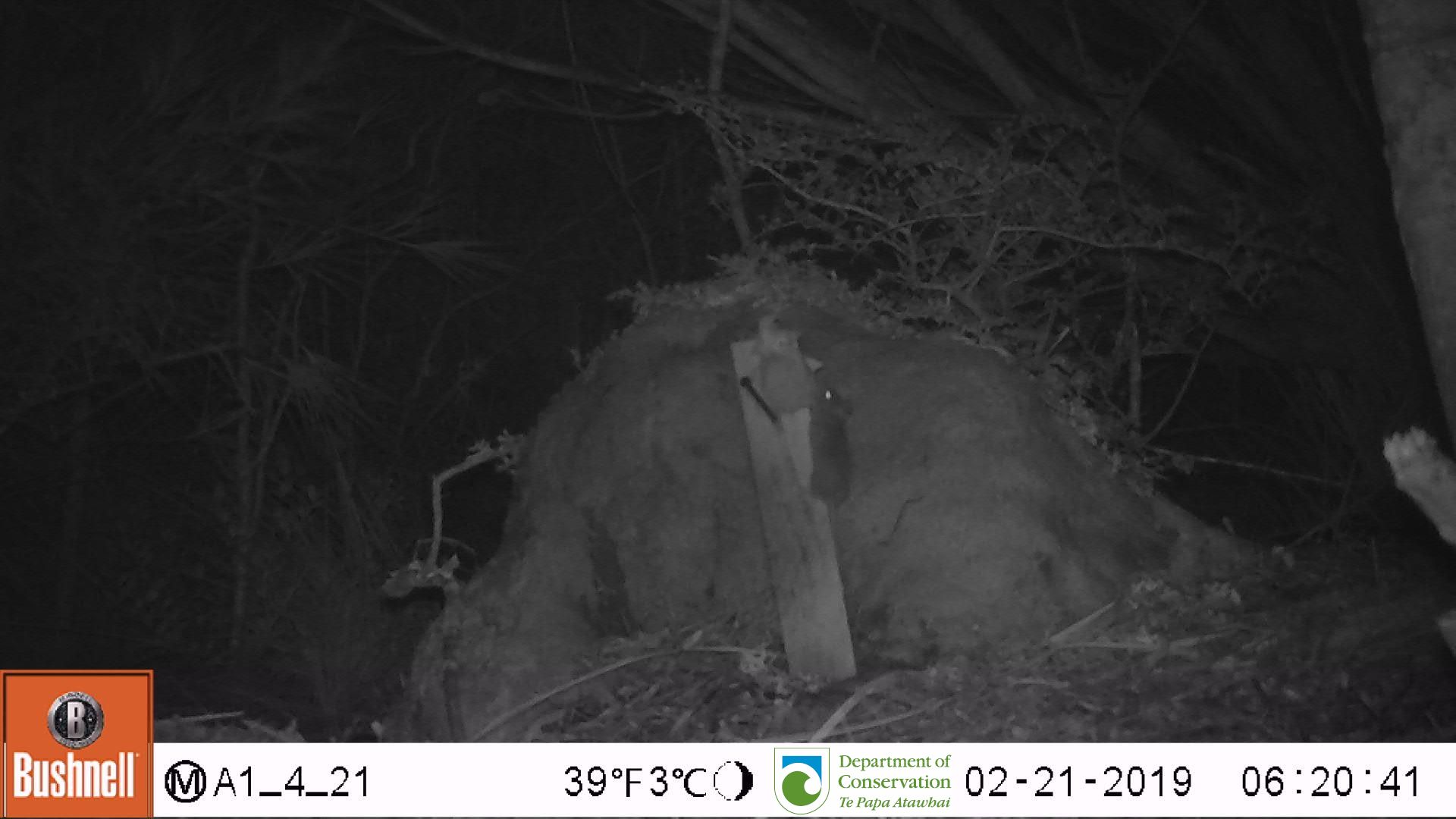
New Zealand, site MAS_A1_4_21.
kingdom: Animalia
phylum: Chordata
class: Mammalia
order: Rodentia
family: Muridae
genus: Mus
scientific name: Mus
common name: mouse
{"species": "mouse (Mus)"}